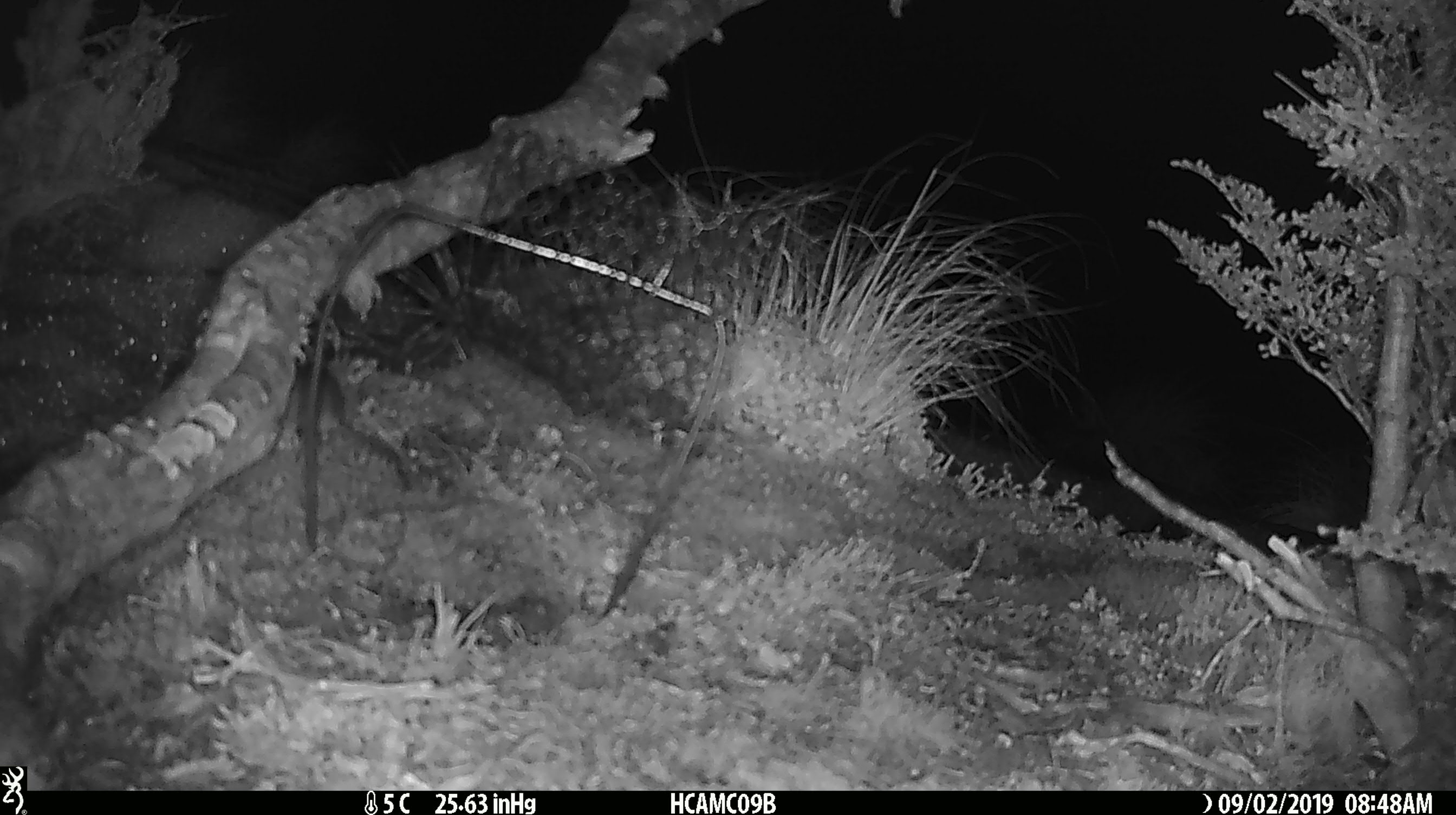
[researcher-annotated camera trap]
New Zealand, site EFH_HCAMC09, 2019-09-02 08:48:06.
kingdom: Animalia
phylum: Chordata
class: Mammalia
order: Rodentia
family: Muridae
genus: Mus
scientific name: Mus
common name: mouse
Mouse (Mus).